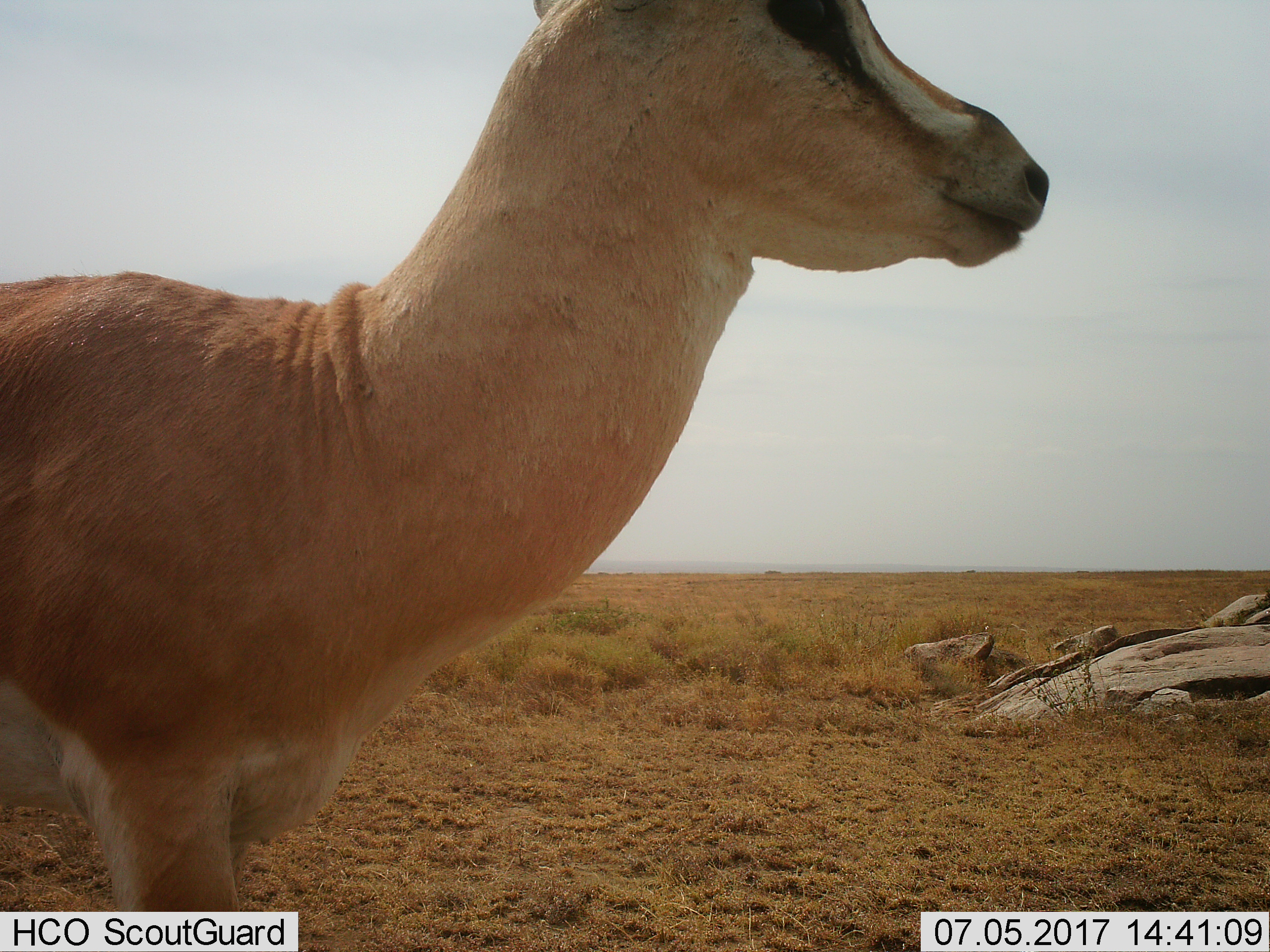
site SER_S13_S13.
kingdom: Animalia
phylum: Chordata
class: Mammalia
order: Artiodactyla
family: Bovidae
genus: Nanger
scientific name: Nanger granti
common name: grant's gazelle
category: gazellegrants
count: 1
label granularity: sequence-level